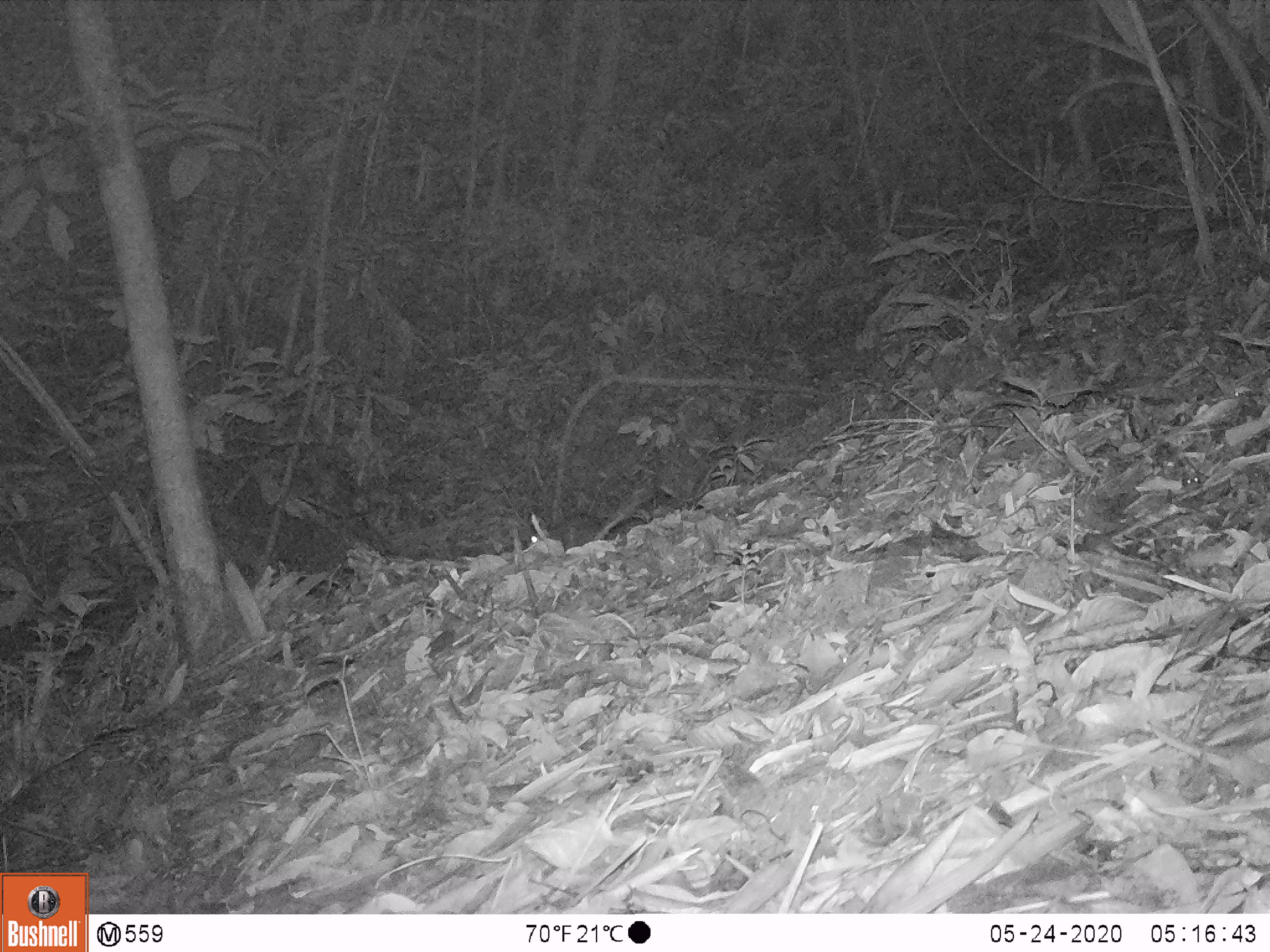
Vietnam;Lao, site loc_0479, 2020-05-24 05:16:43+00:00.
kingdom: Animalia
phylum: Chordata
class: Mammalia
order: Rodentia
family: Sciuridae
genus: Sciurus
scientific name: Sciurus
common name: squirrel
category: unidentified squirrel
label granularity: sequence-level